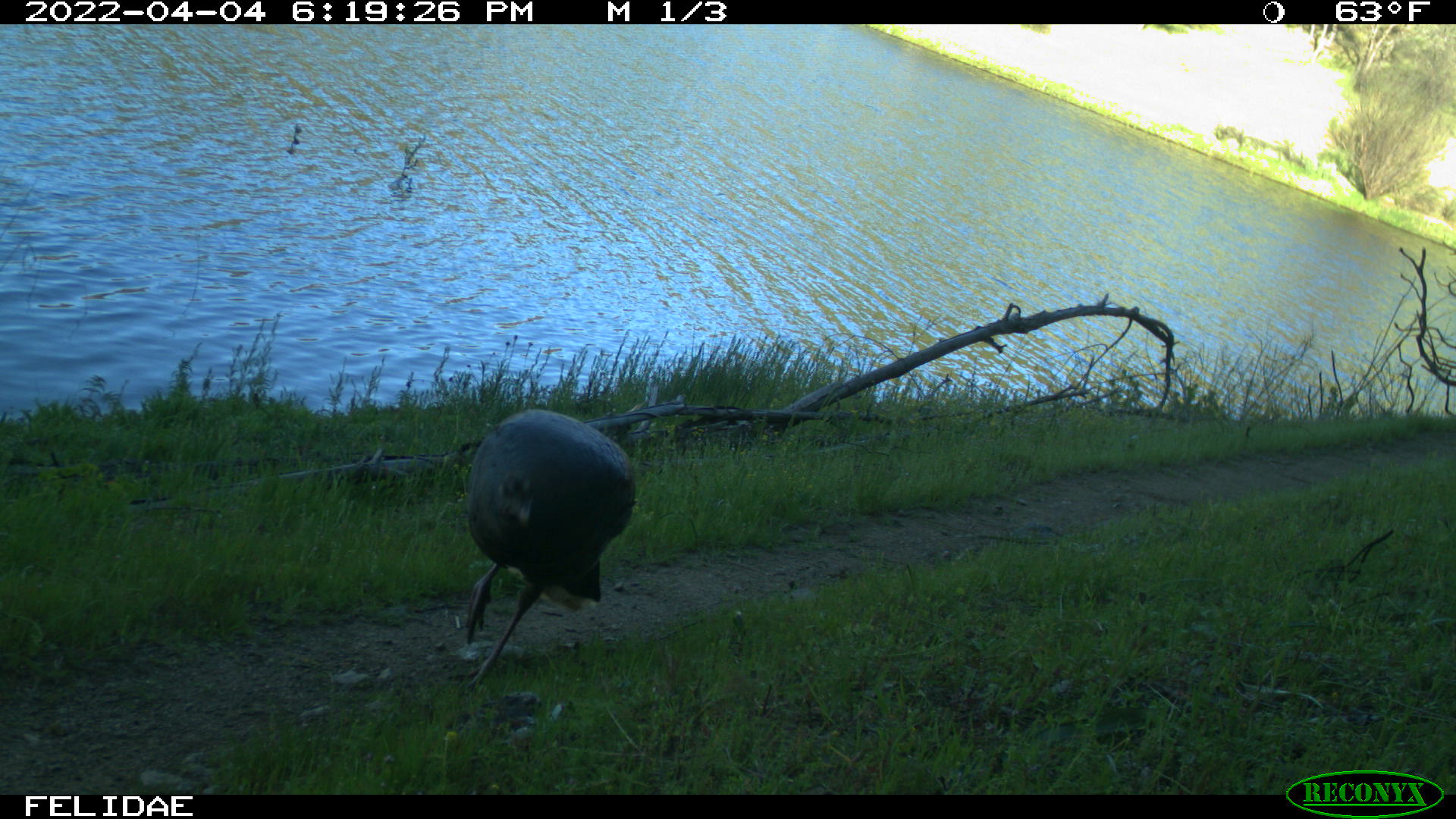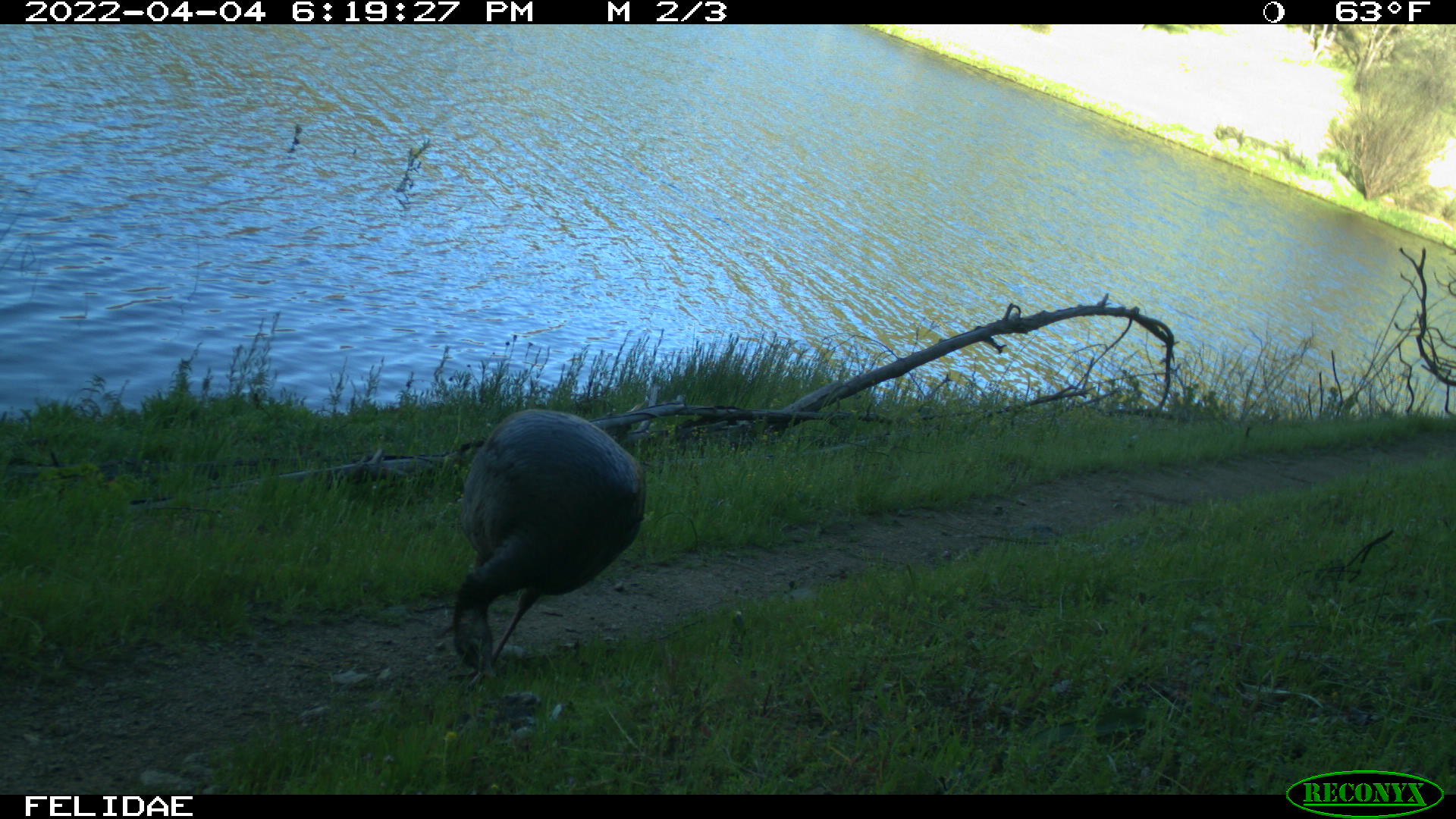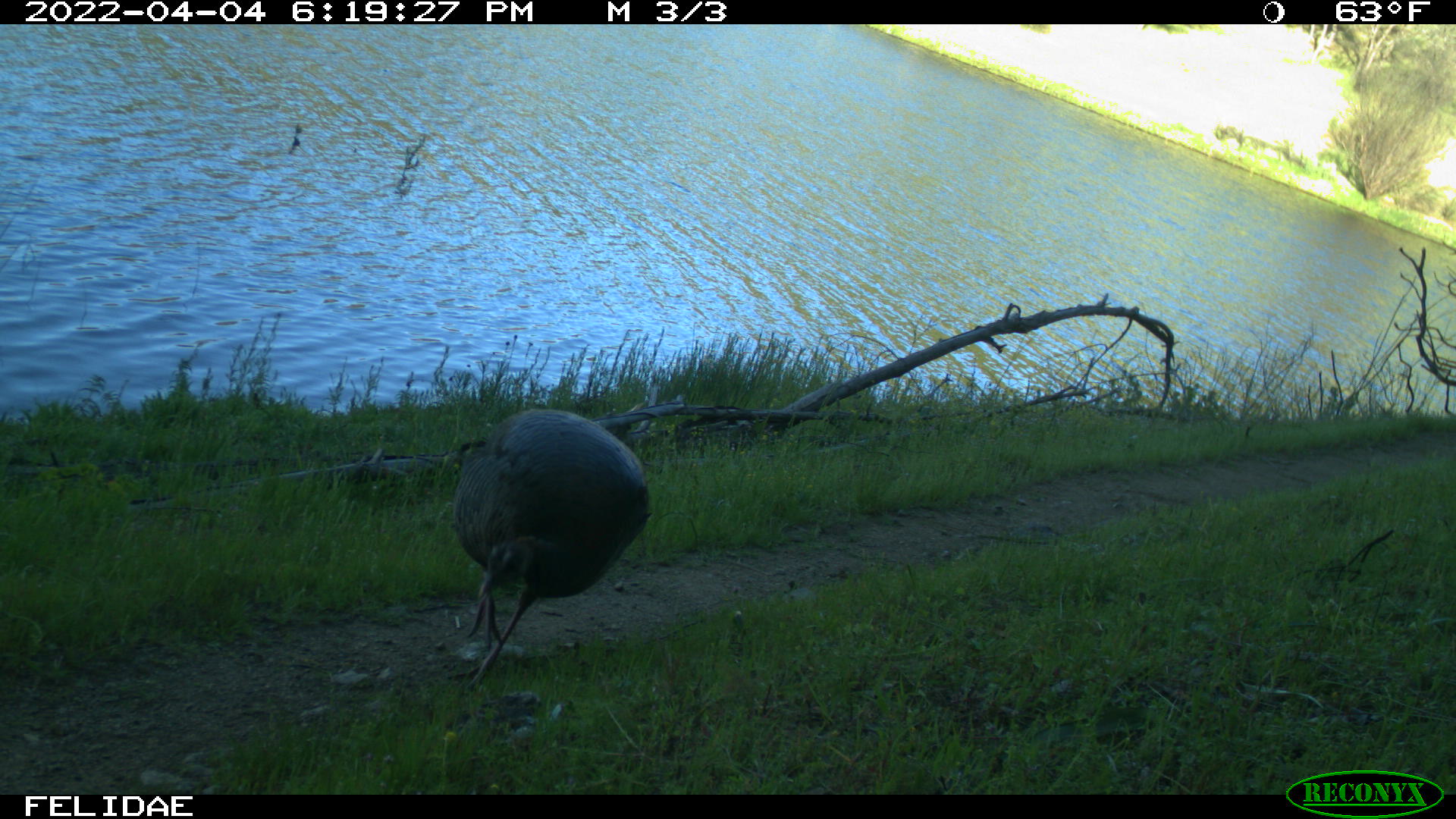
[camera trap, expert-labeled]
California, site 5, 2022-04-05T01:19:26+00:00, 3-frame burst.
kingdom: Animalia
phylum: Chordata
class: Aves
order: Galliformes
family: Phasianidae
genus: Meleagris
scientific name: Meleagris gallopavo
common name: turkey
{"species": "turkey (Meleagris gallopavo)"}